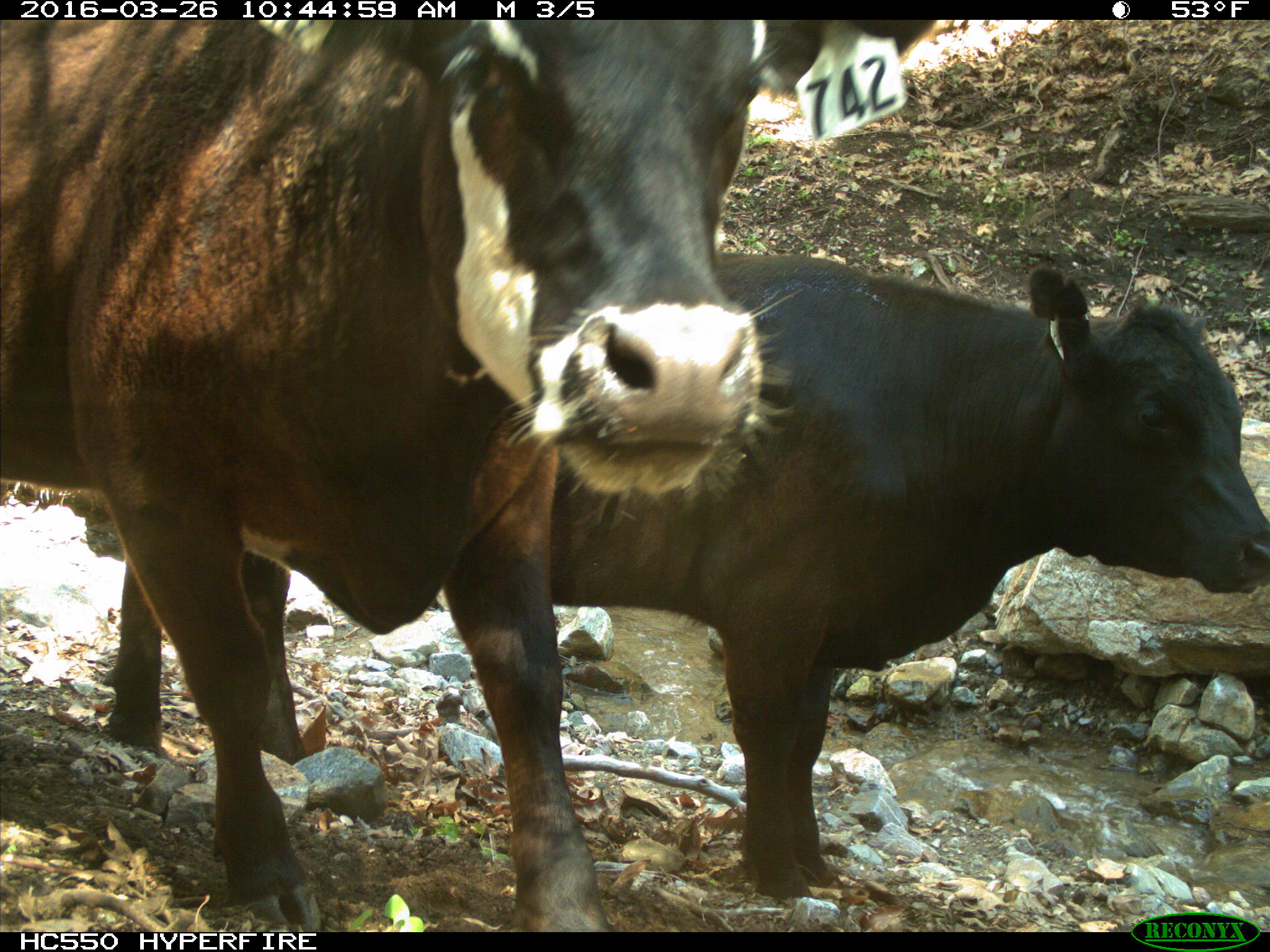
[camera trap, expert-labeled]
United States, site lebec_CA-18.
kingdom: Animalia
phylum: Chordata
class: Mammalia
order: Artiodactyla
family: Bovidae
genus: Bos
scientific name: Bos taurus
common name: domestic cow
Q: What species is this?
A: Bos taurus (domestic cow).